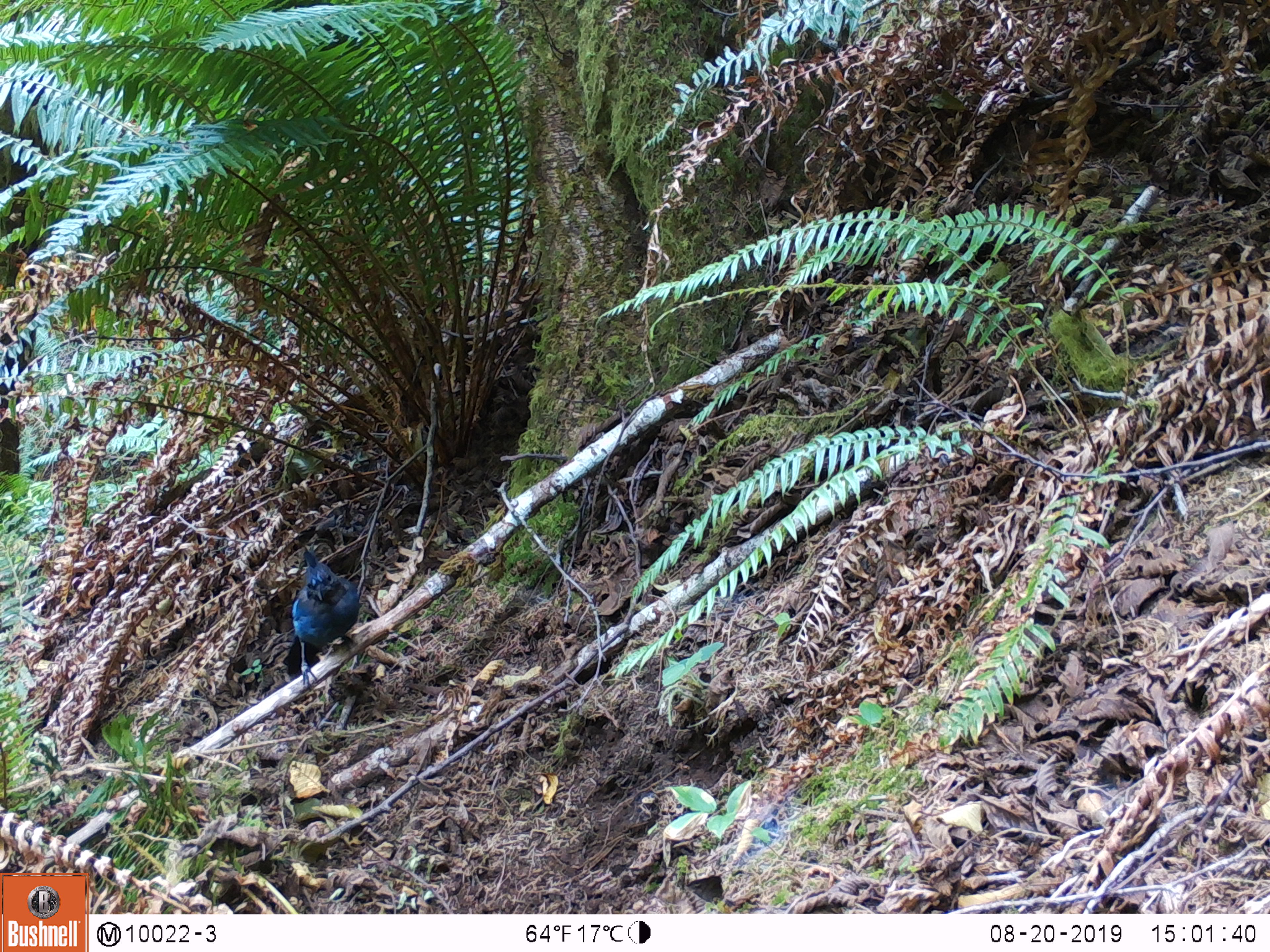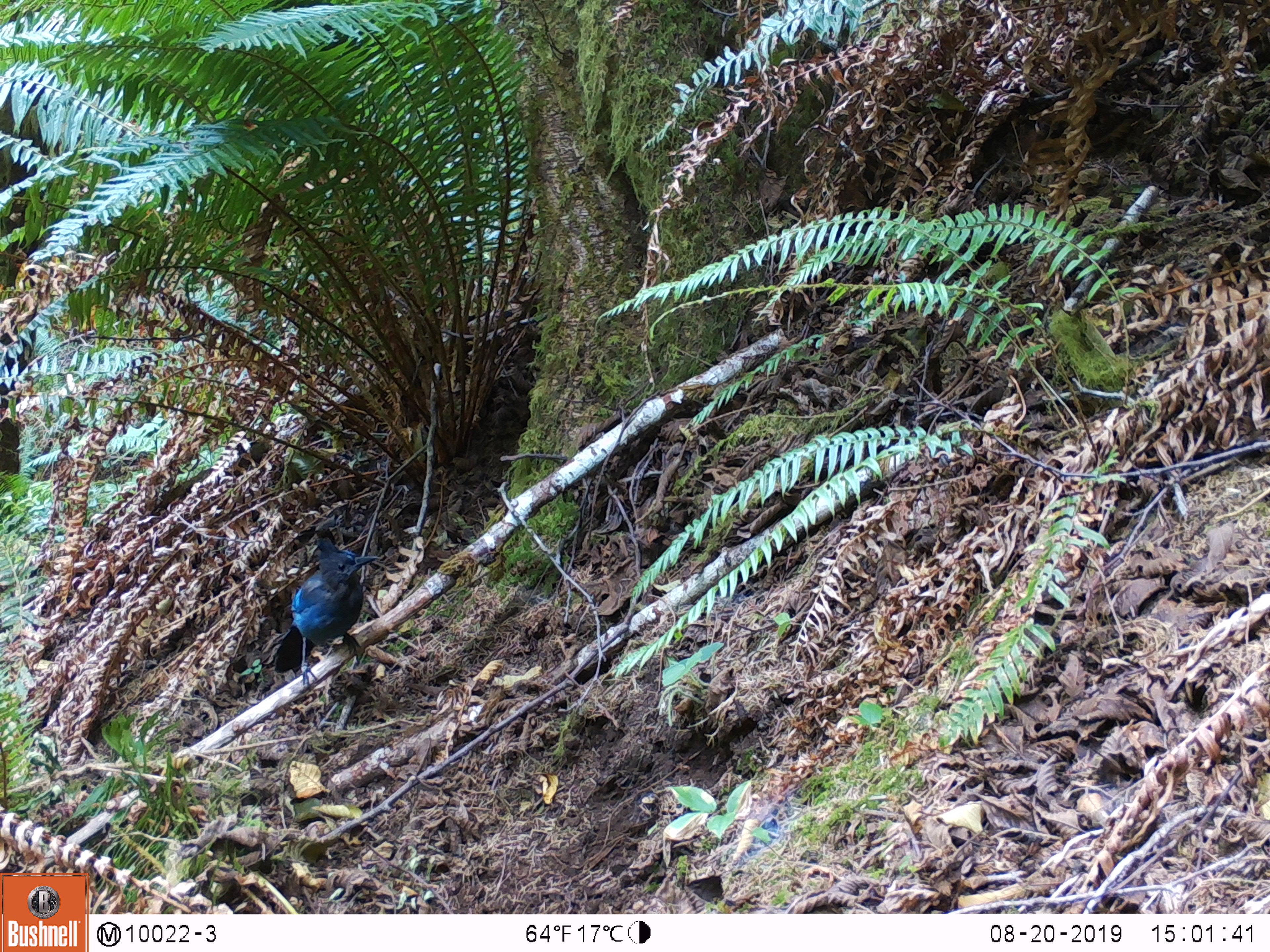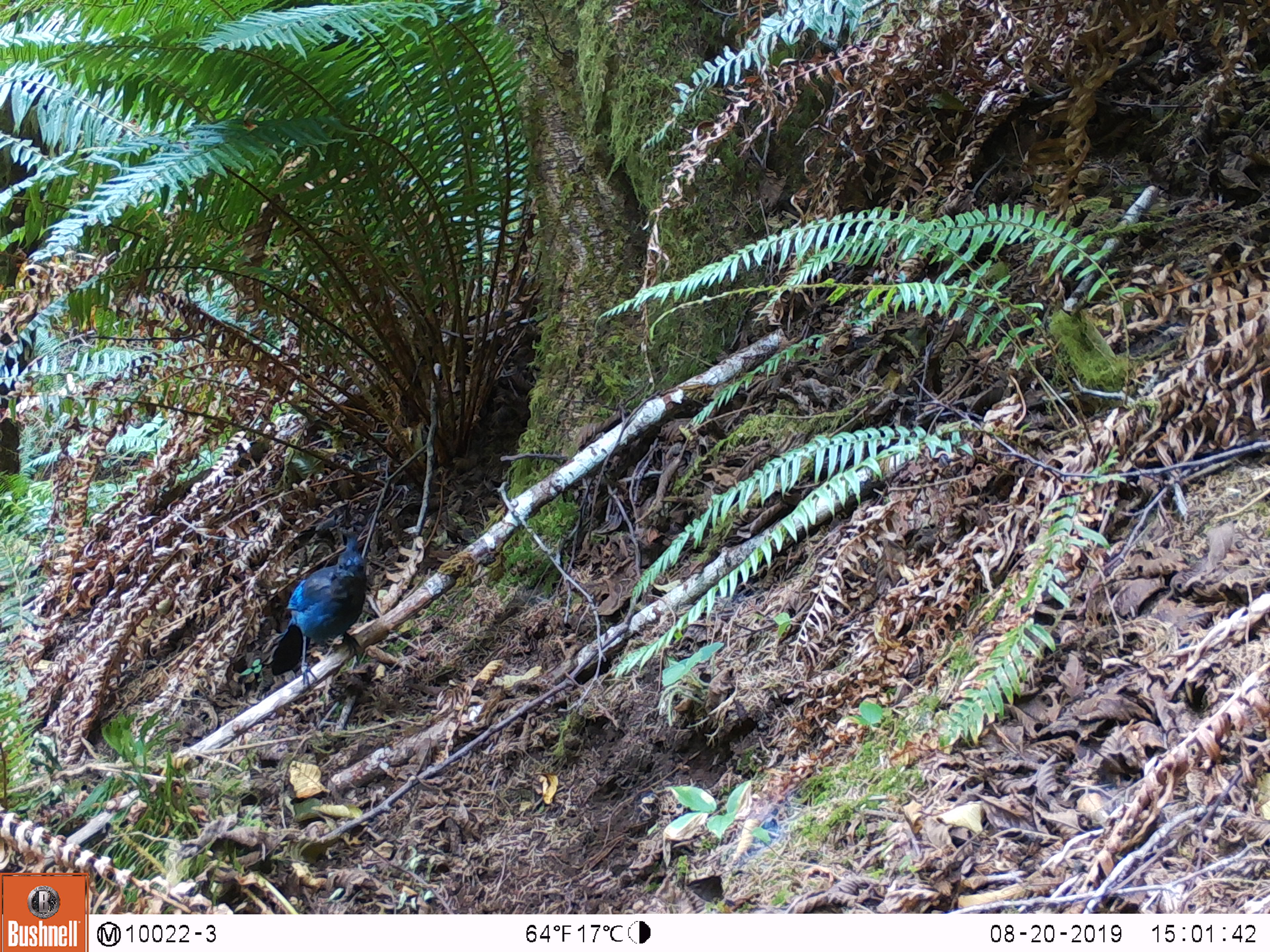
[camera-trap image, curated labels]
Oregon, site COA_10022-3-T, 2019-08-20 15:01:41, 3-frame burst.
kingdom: Animalia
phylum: Chordata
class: Aves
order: Passeriformes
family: Corvidae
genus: Cyanocitta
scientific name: Cyanocitta stelleri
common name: steller's jay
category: stellers jay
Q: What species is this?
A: Stellers jay (steller's jay) (Cyanocitta stelleri).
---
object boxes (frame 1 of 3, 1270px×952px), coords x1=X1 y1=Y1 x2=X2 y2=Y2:
stellers jay: x1=294 y1=553 x2=363 y2=685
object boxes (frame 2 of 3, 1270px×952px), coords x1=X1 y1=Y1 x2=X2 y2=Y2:
stellers jay: x1=272 y1=537 x2=377 y2=684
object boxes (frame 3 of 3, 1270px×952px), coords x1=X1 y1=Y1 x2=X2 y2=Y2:
stellers jay: x1=268 y1=534 x2=374 y2=681